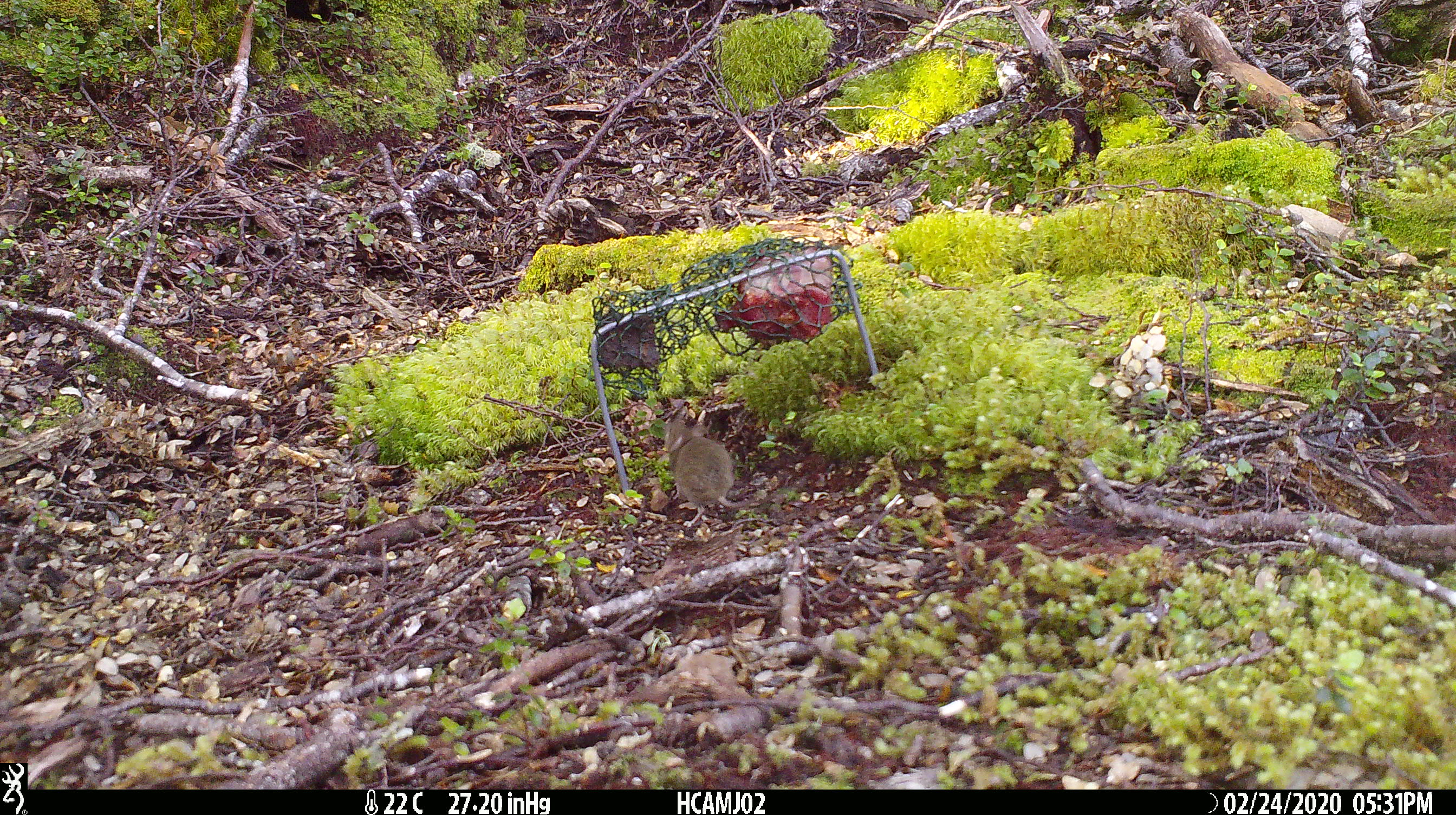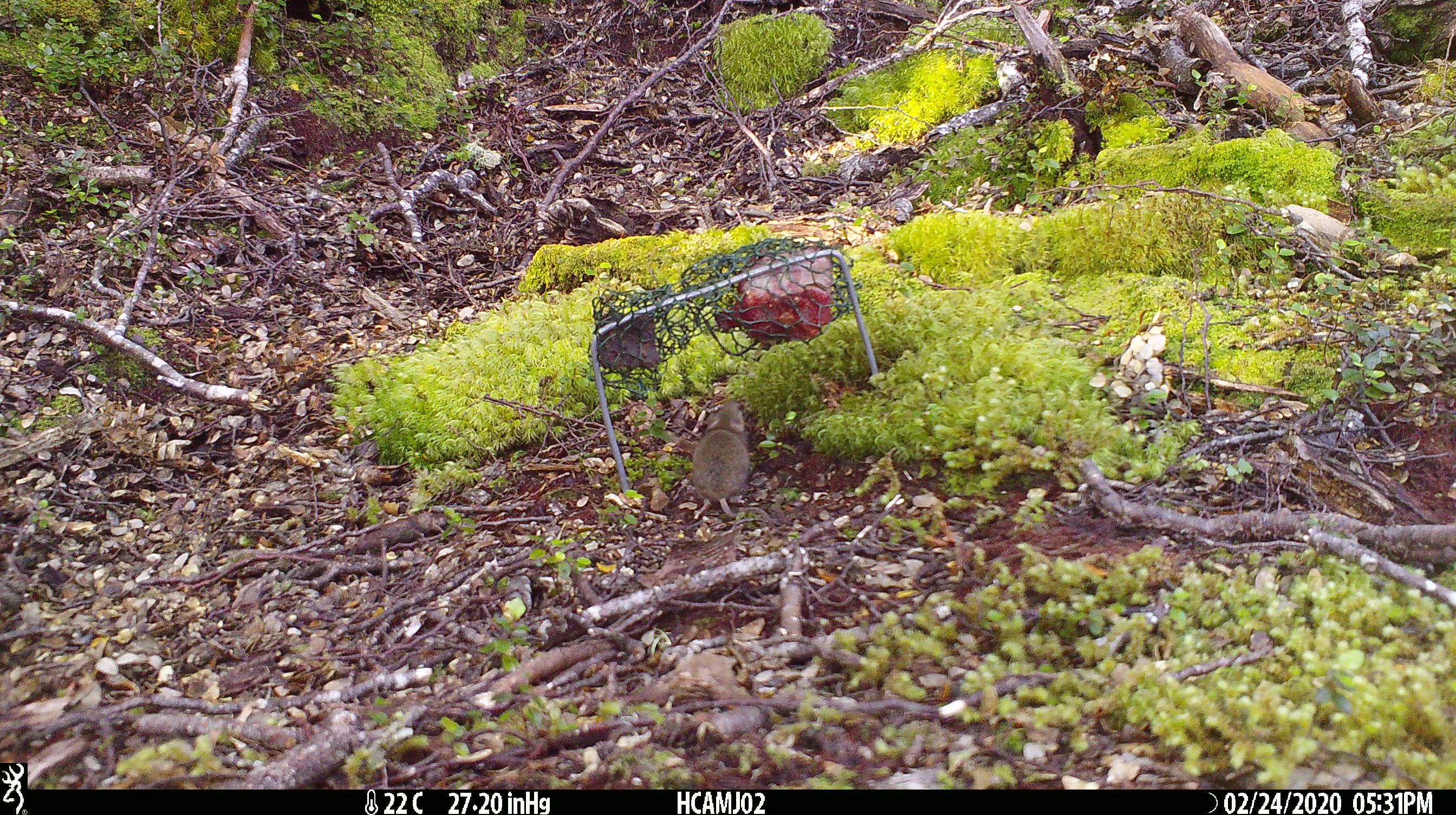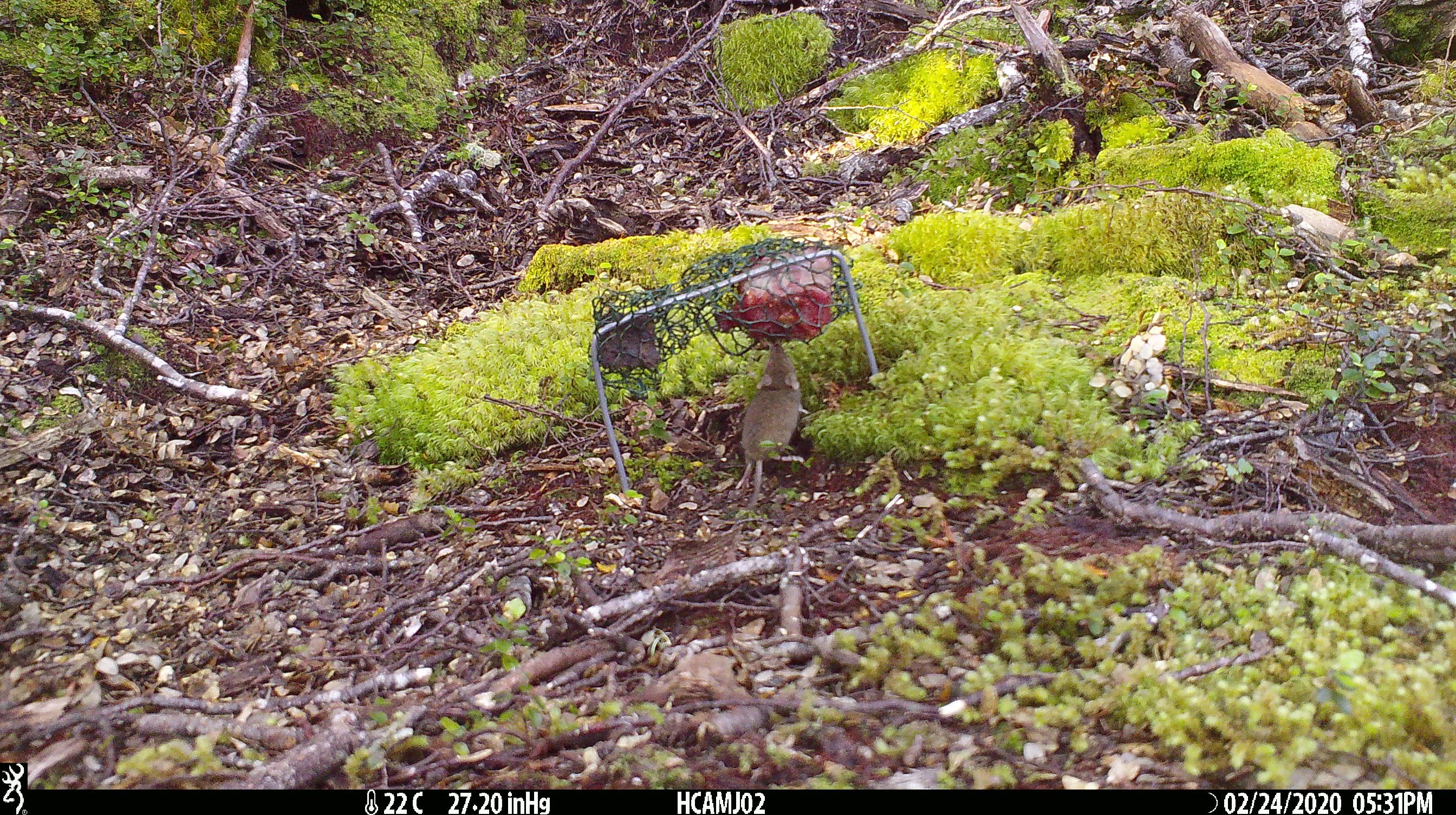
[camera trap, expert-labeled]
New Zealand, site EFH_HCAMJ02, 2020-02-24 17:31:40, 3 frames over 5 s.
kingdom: Animalia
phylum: Chordata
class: Mammalia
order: Rodentia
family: Muridae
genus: Mus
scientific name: Mus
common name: mouse